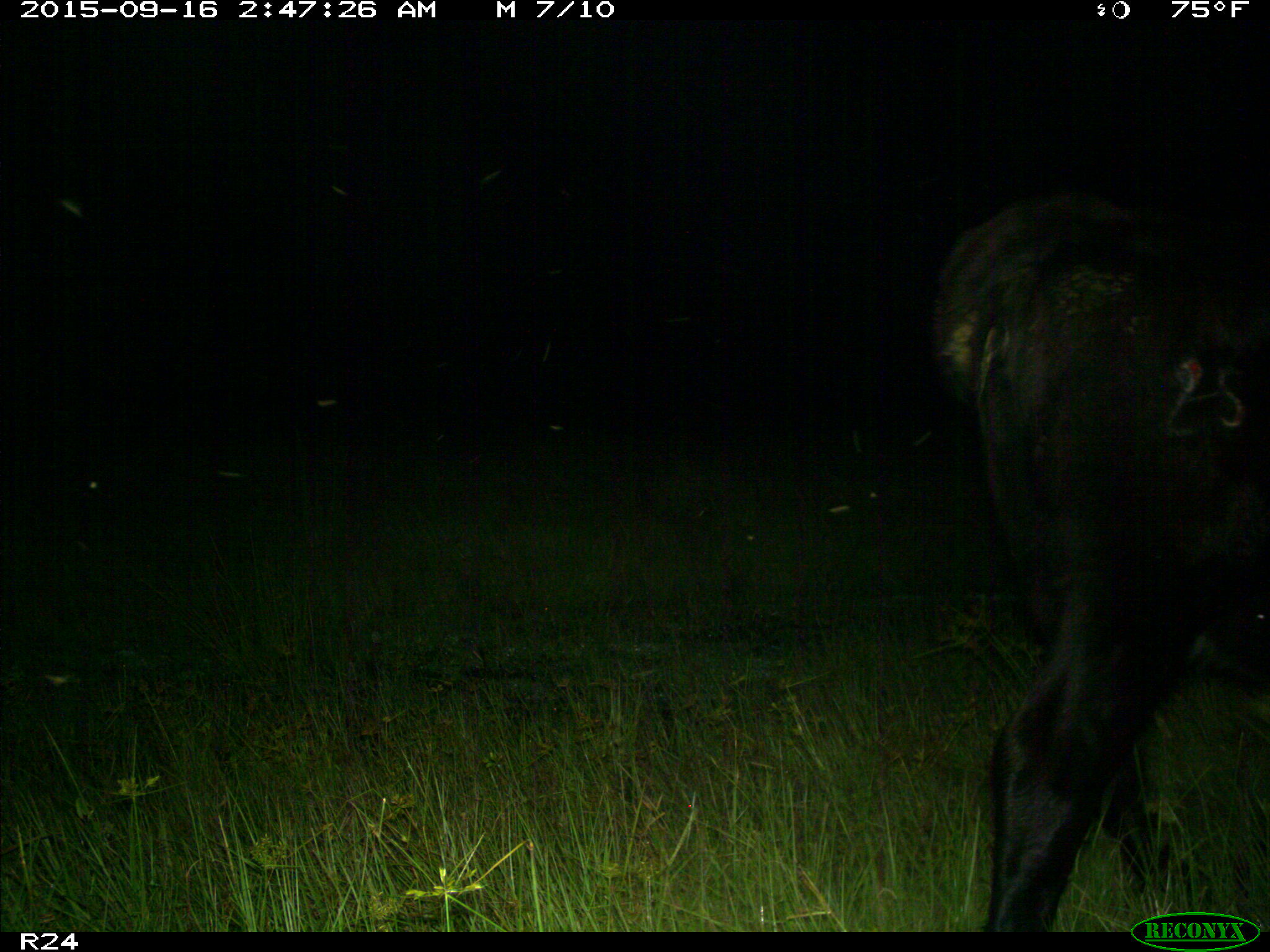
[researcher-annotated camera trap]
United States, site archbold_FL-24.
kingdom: Animalia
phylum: Chordata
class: Mammalia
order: Artiodactyla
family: Bovidae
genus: Bos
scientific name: Bos taurus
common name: domestic cow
Bos taurus (domestic cow).